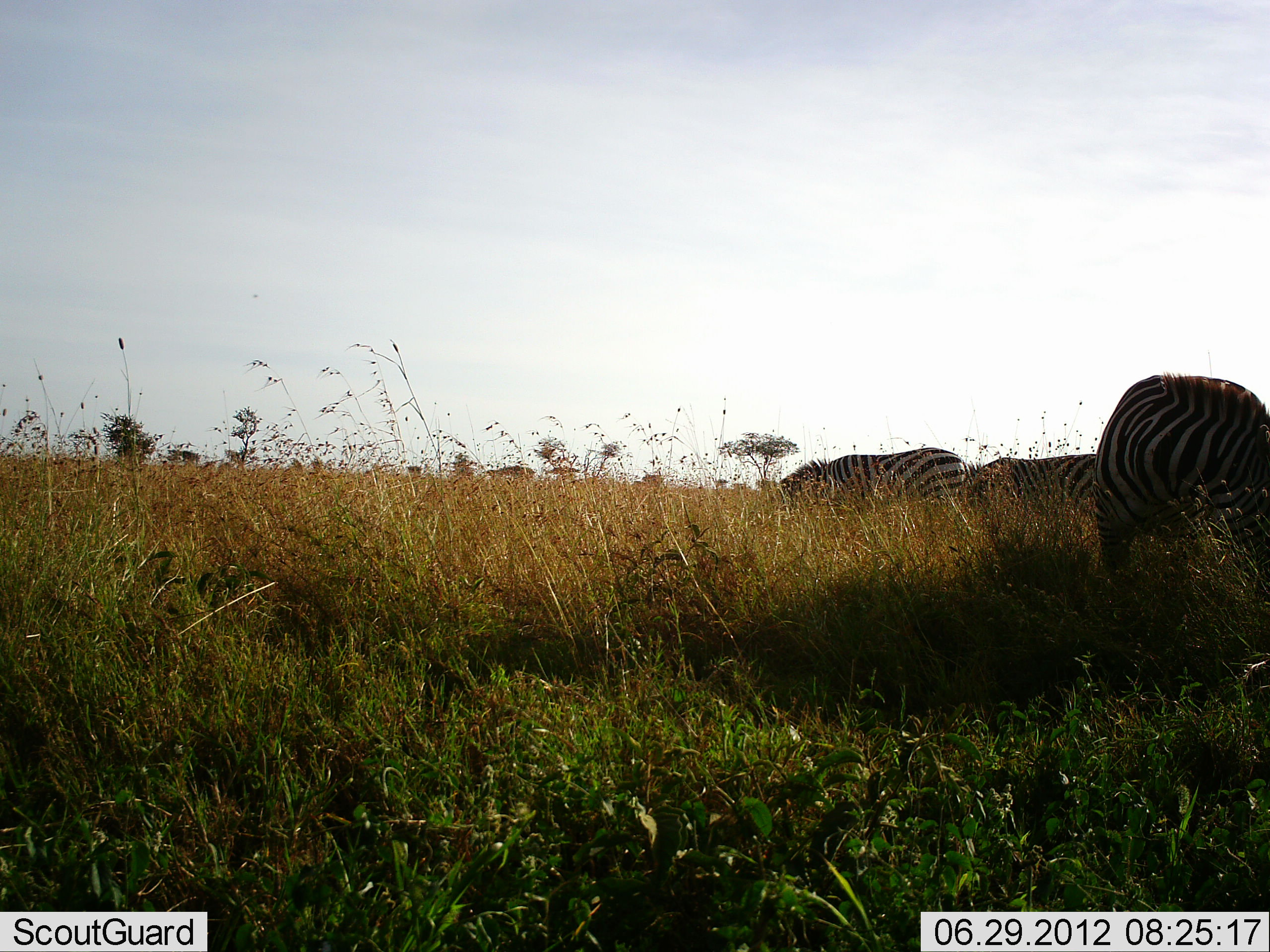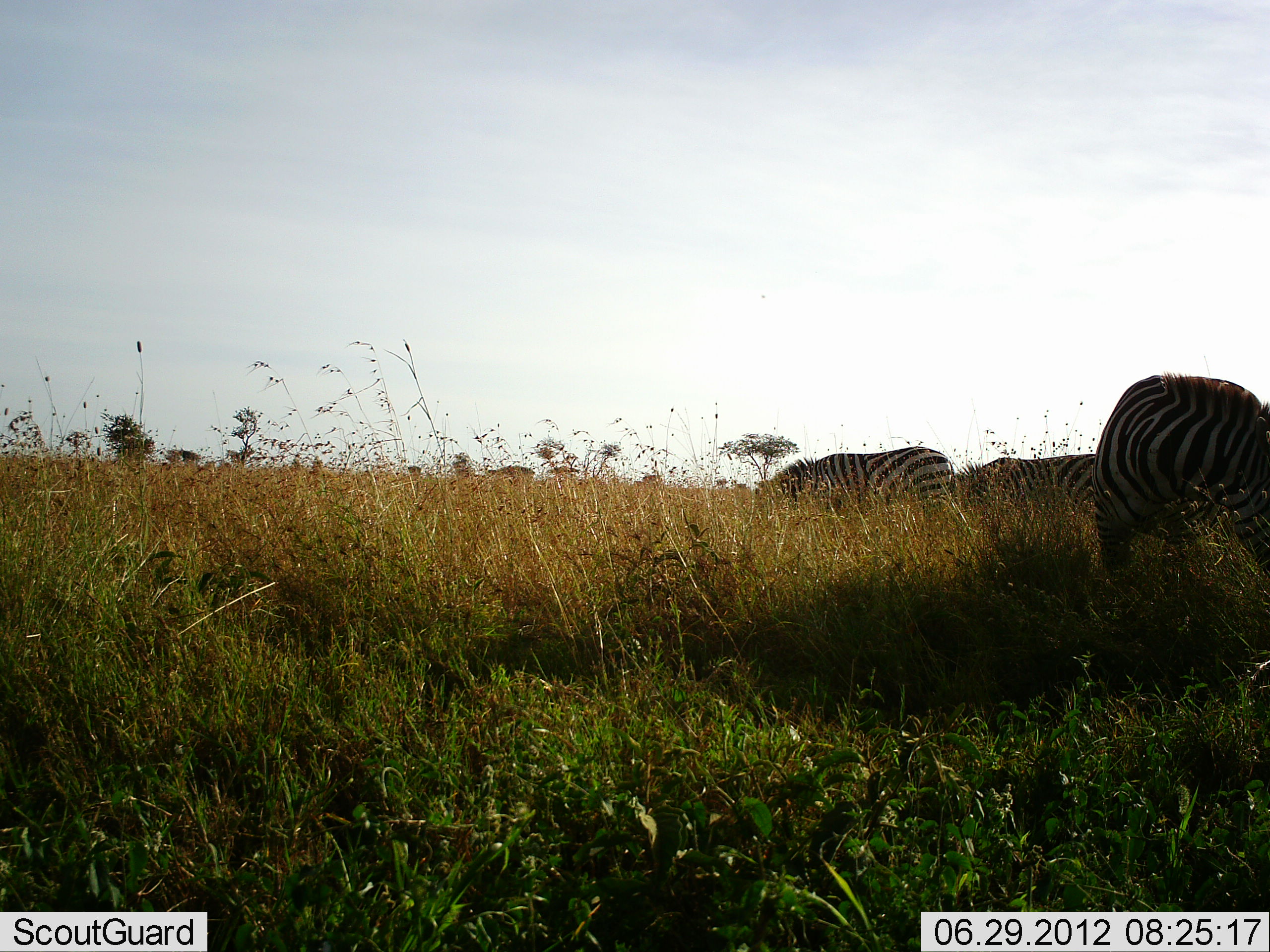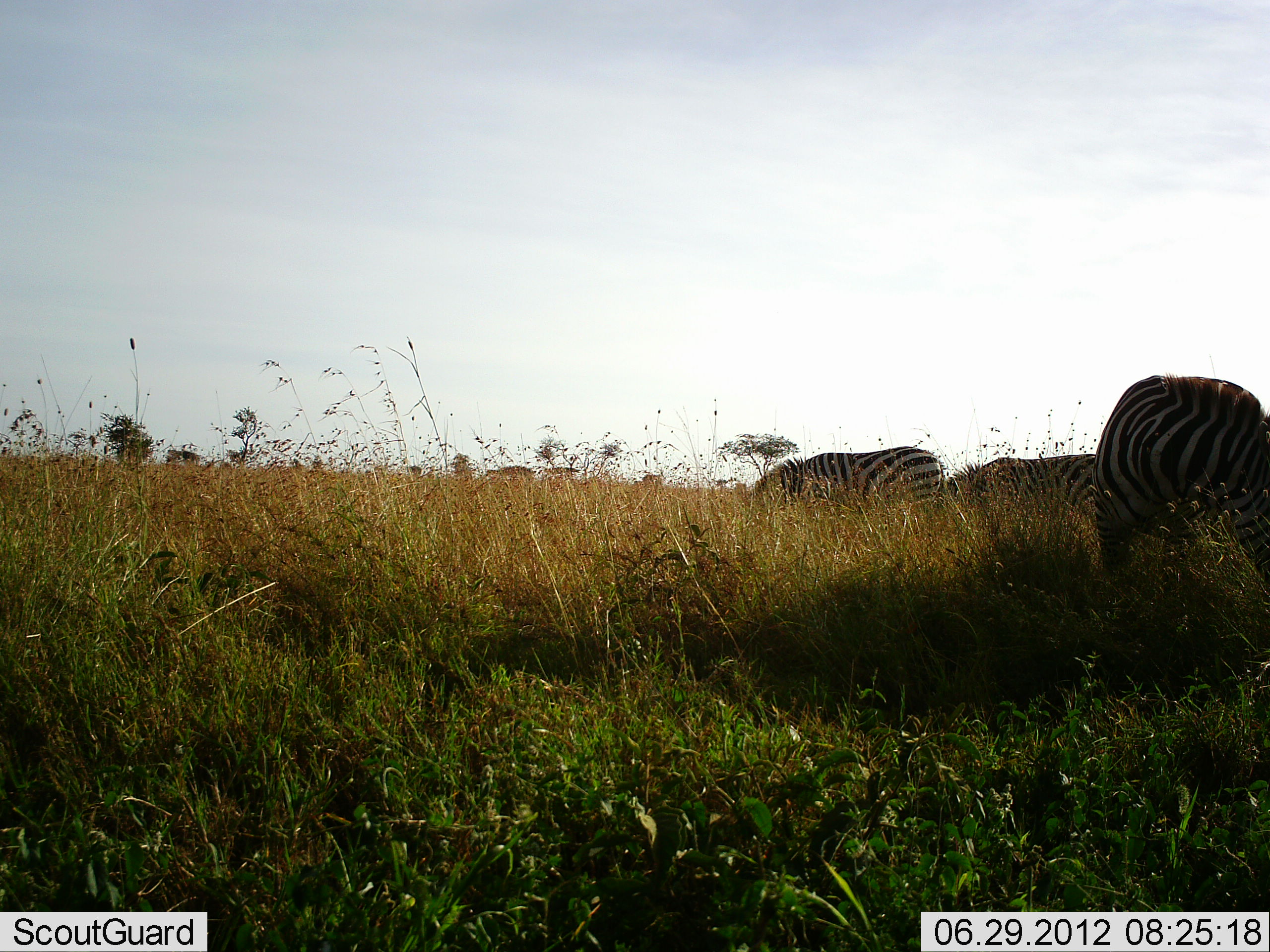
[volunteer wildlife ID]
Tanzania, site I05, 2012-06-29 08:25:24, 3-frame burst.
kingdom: Animalia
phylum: Chordata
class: Mammalia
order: Perissodactyla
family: Equidae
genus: Equus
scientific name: Equus quagga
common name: plains zebra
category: zebra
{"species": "zebra (plains zebra) (Equus quagga)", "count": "3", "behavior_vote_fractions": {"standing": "60%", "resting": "0%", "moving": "20%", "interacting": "0%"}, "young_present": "0%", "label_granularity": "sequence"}